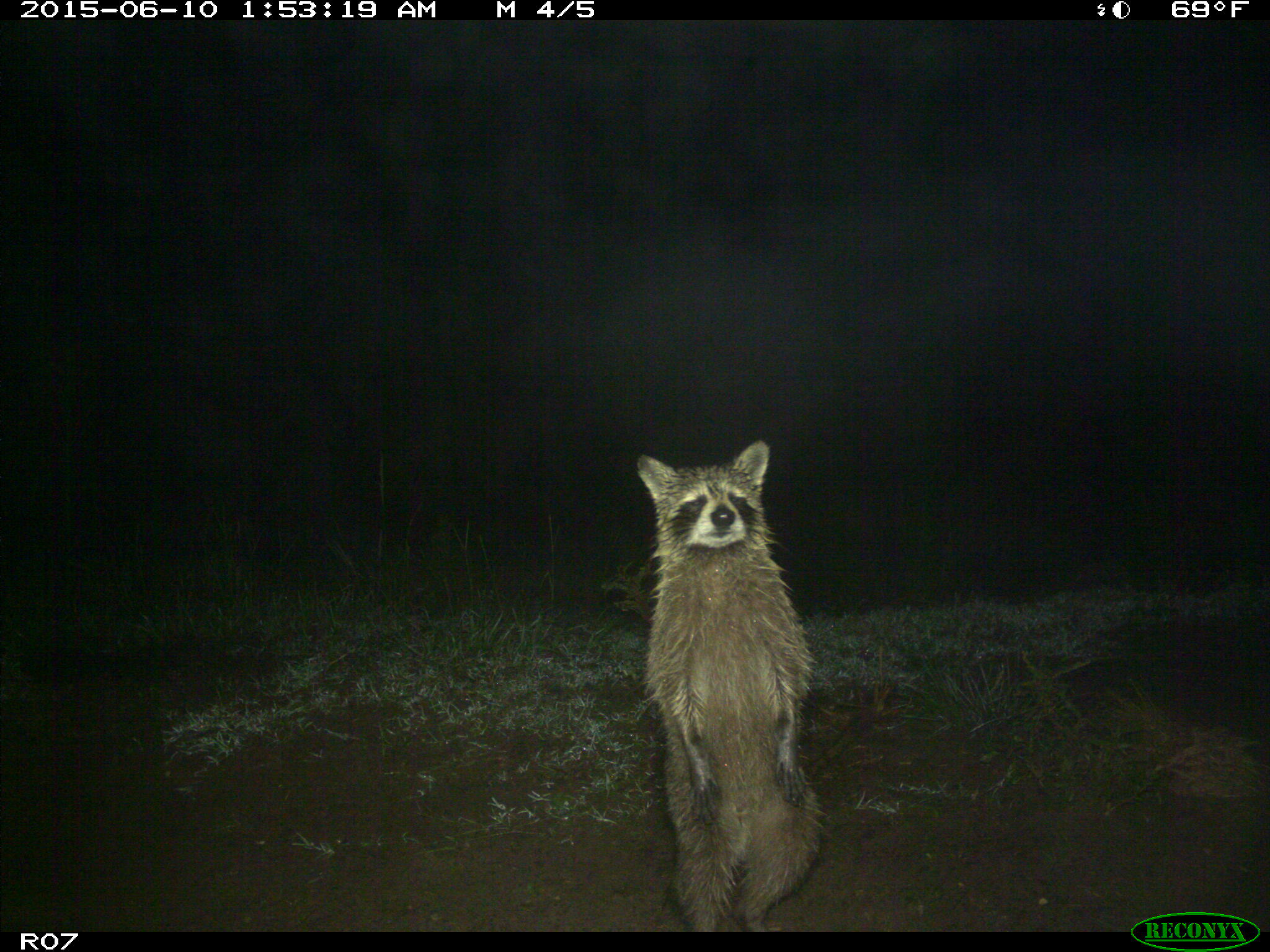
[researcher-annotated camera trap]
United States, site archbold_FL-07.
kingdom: Animalia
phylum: Chordata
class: Mammalia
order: Carnivora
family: Procyonidae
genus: Procyon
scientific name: Procyon lotor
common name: common raccoon